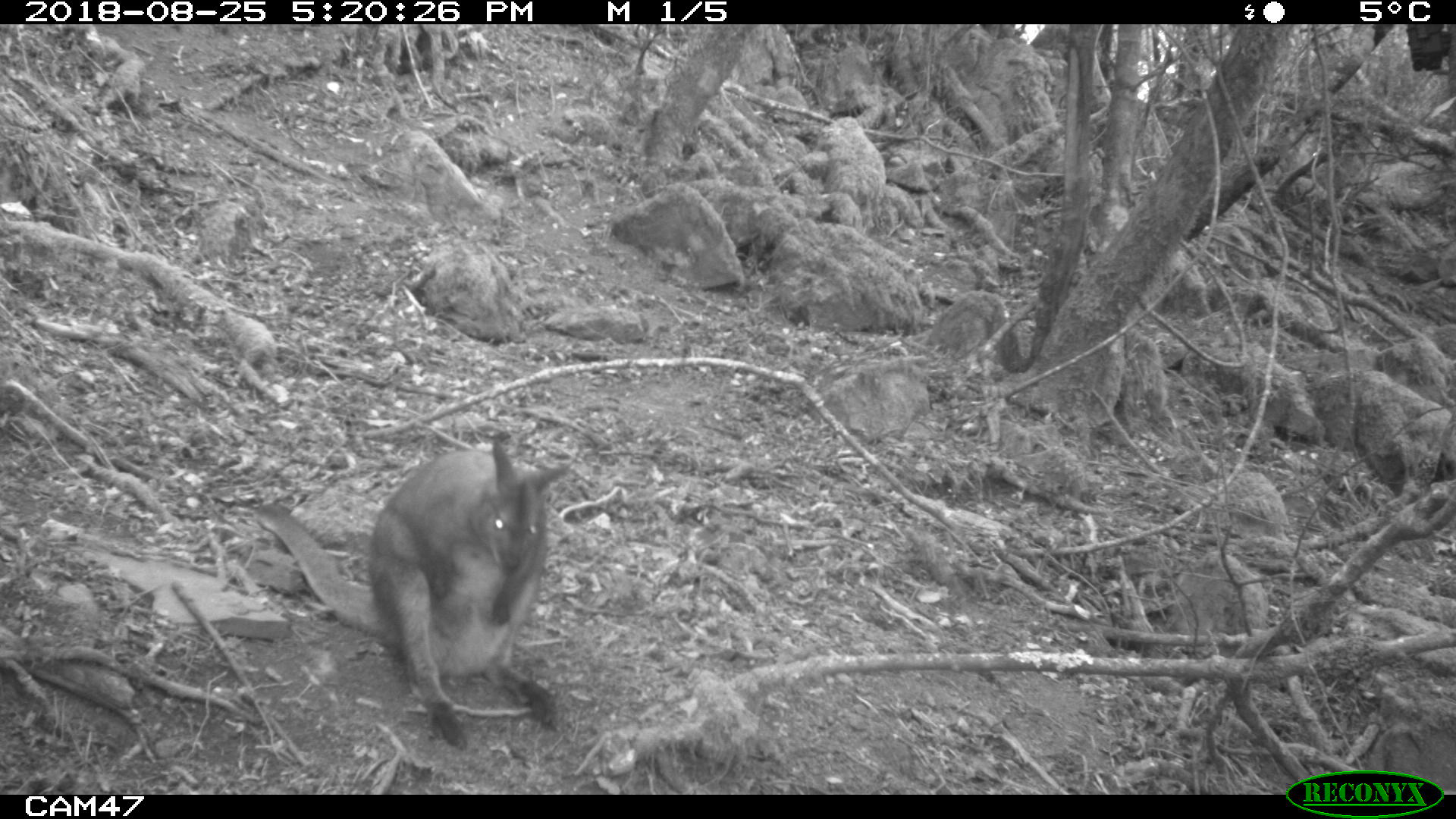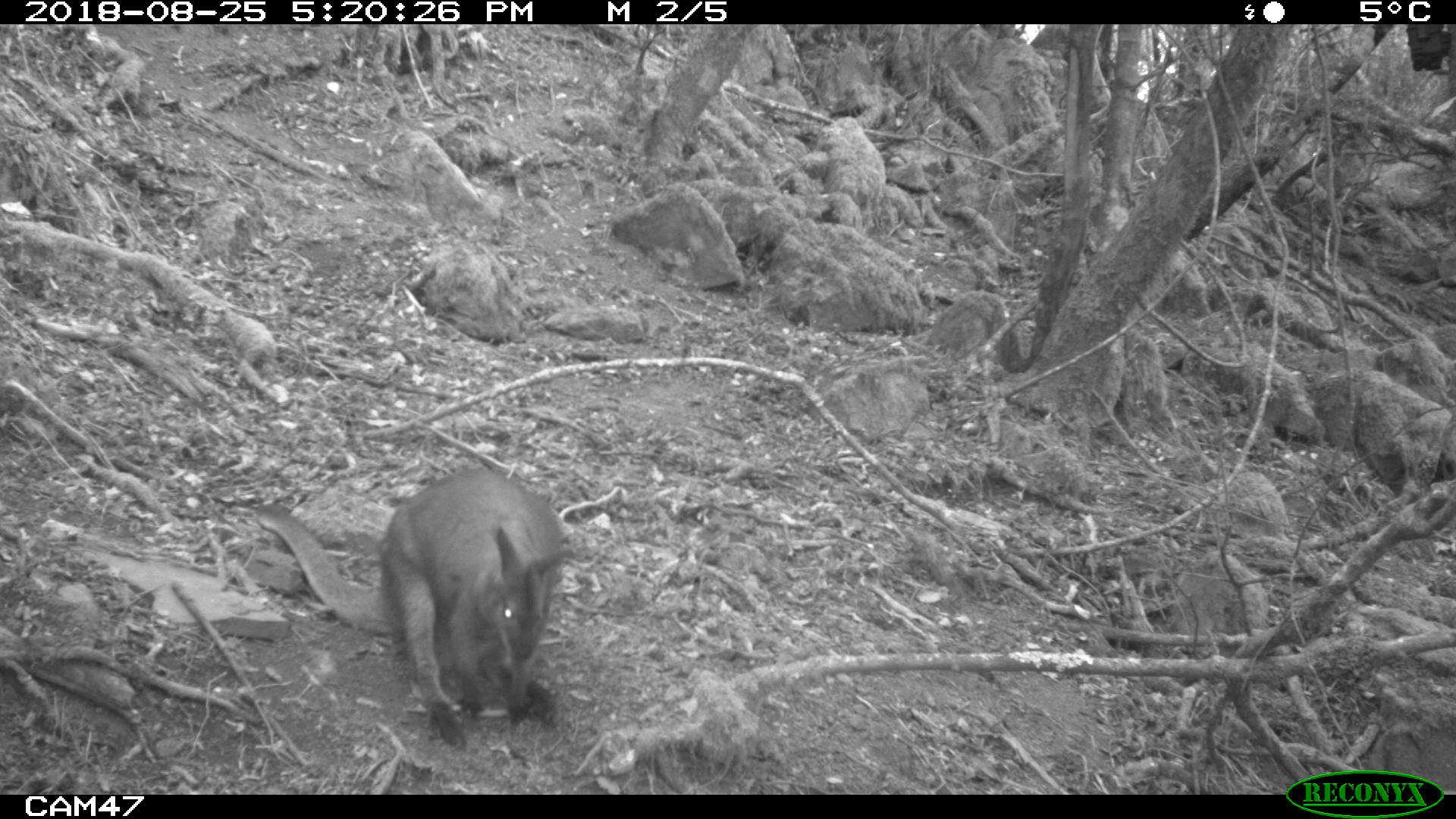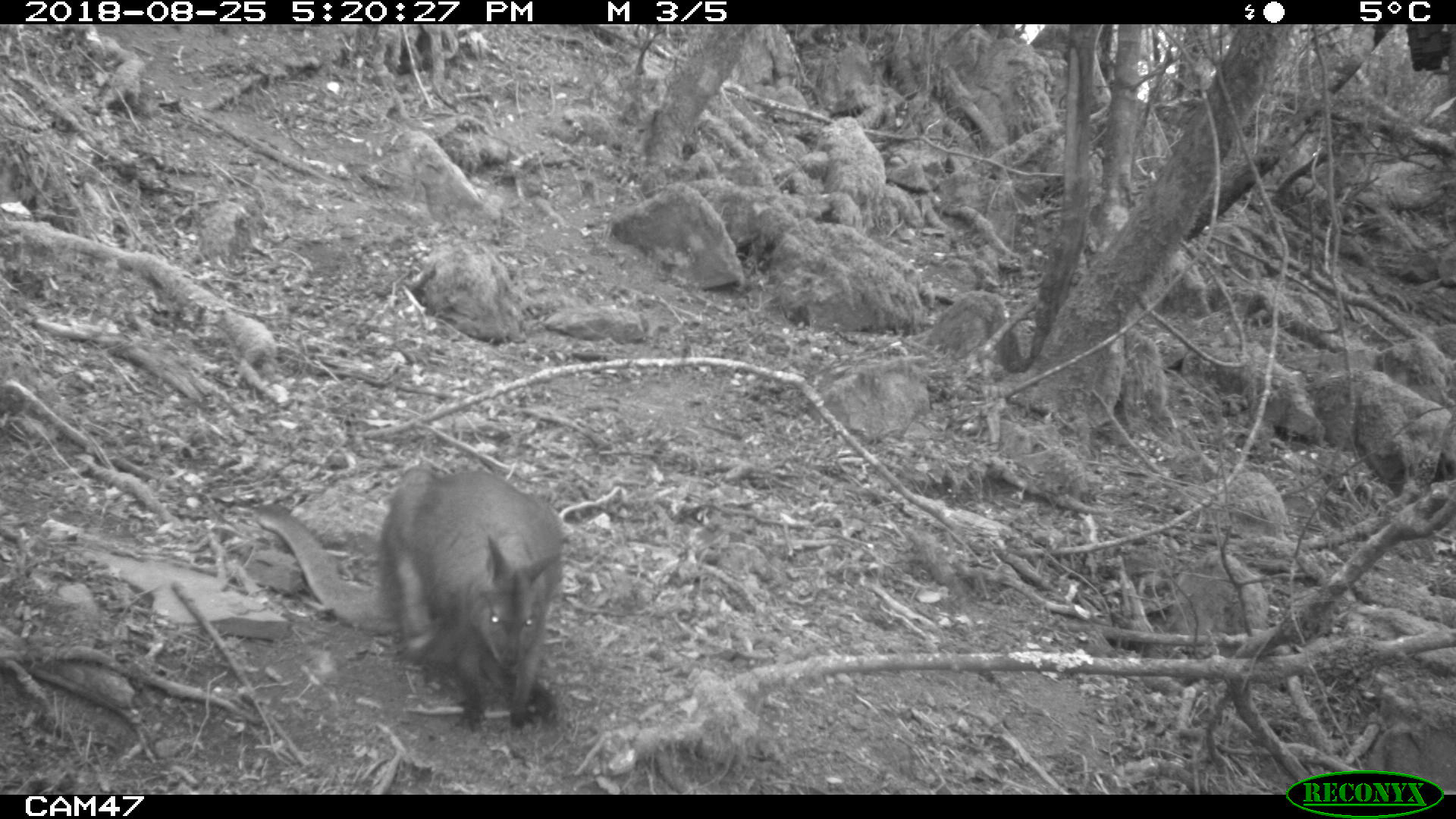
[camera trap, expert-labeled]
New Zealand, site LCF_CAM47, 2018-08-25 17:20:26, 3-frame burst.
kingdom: Animalia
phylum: Chordata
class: Mammalia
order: Diprotodontia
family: Macropodidae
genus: Notamacropus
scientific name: Notamacropus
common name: wallaby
Wallaby (Notamacropus).